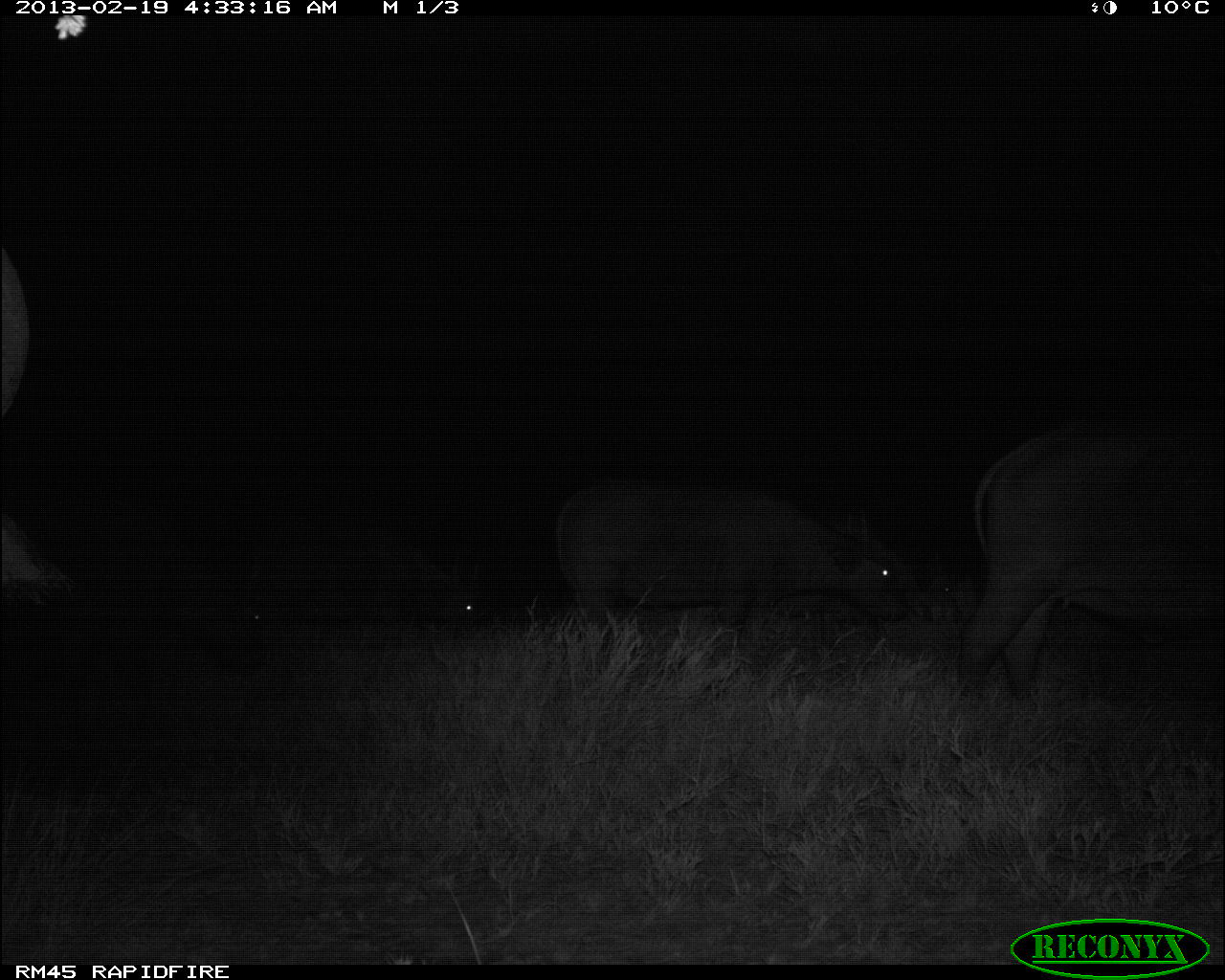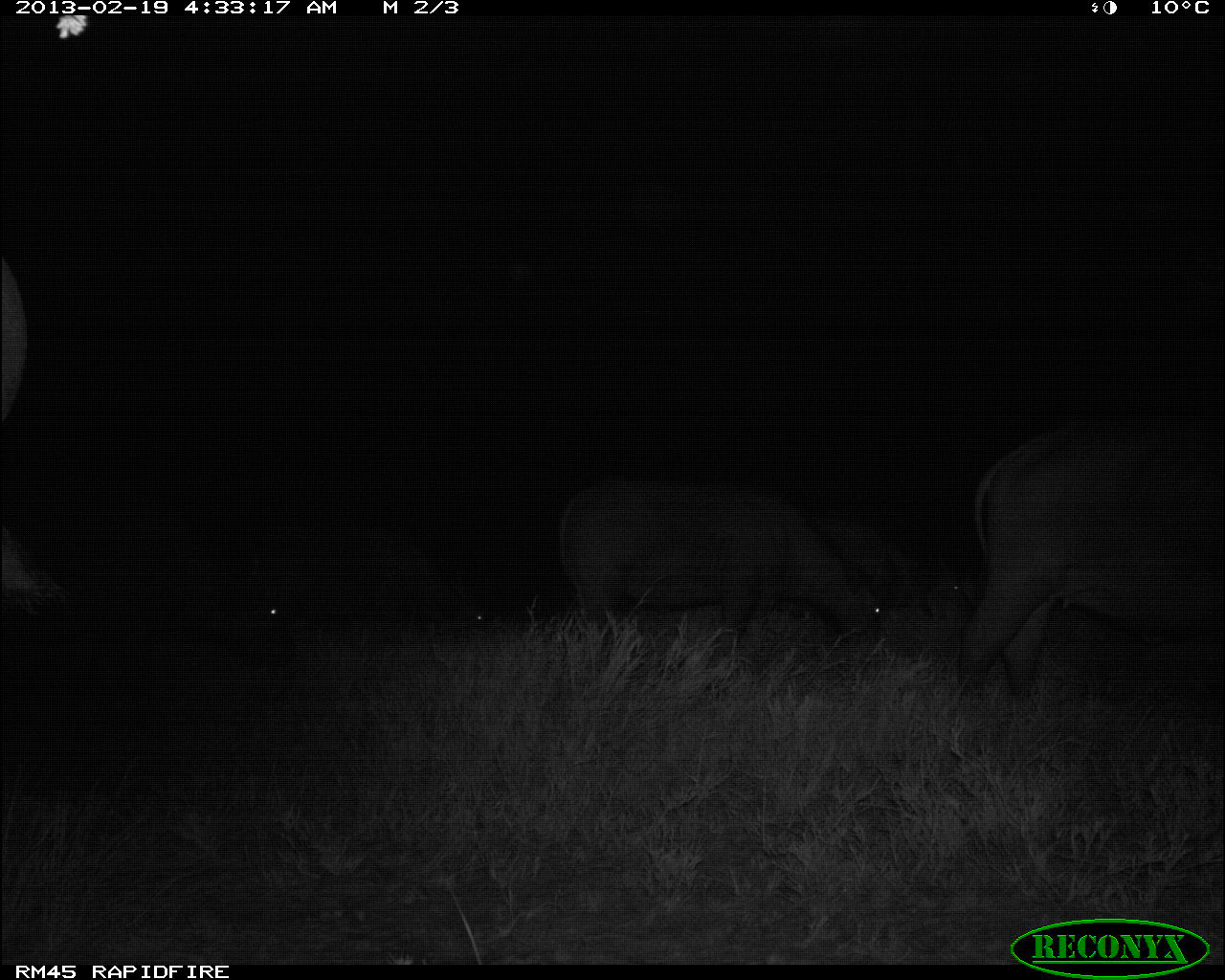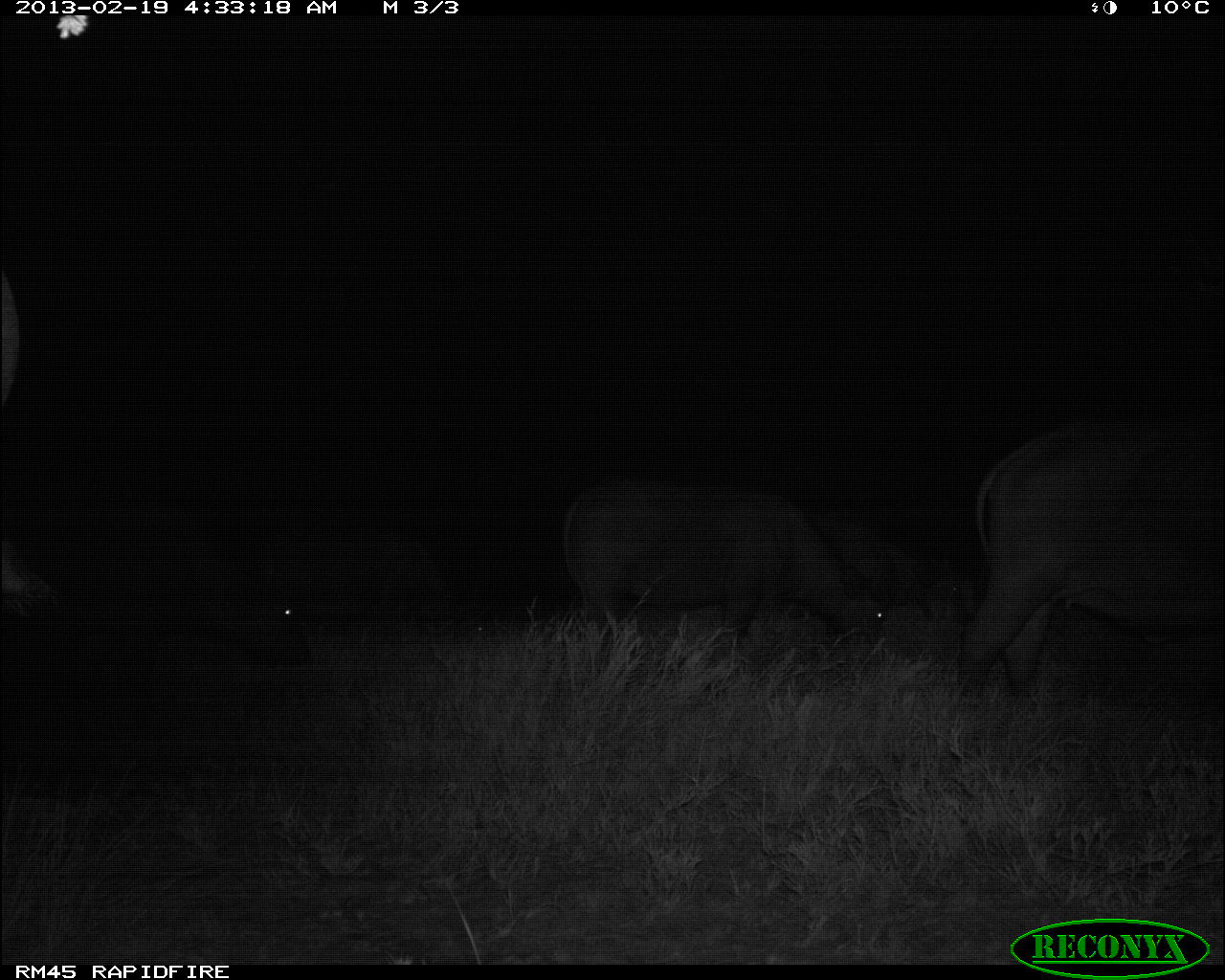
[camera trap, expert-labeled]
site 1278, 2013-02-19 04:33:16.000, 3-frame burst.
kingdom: Animalia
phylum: Chordata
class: Mammalia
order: Artiodactyla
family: Bovidae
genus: Syncerus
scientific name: Syncerus caffer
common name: african buffalo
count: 6